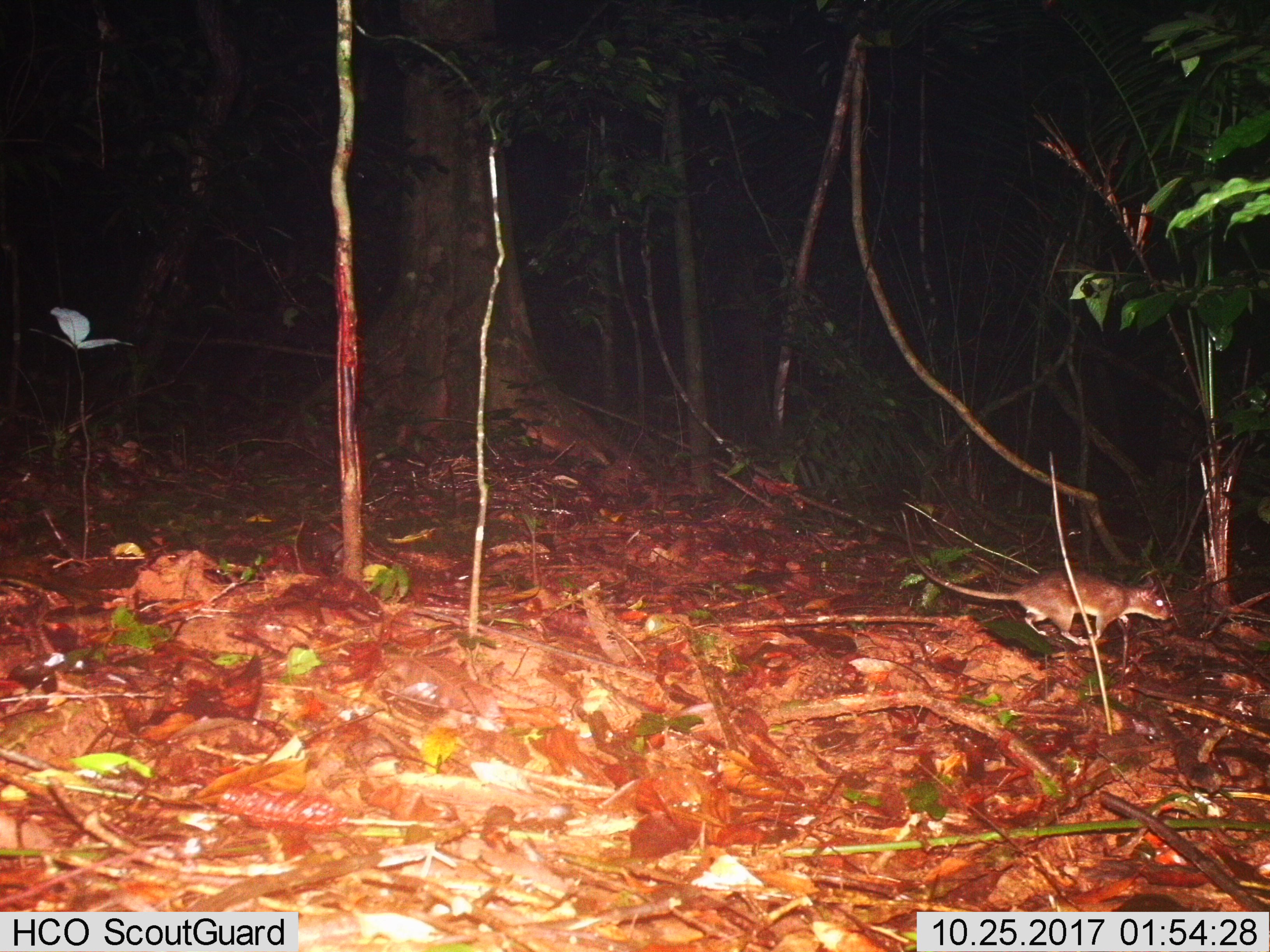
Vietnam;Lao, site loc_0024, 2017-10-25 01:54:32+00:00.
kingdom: Animalia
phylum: Chordata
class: Mammalia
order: Rodentia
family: Muridae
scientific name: Muridae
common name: old-world mice and rats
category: unidentified murid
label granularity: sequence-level